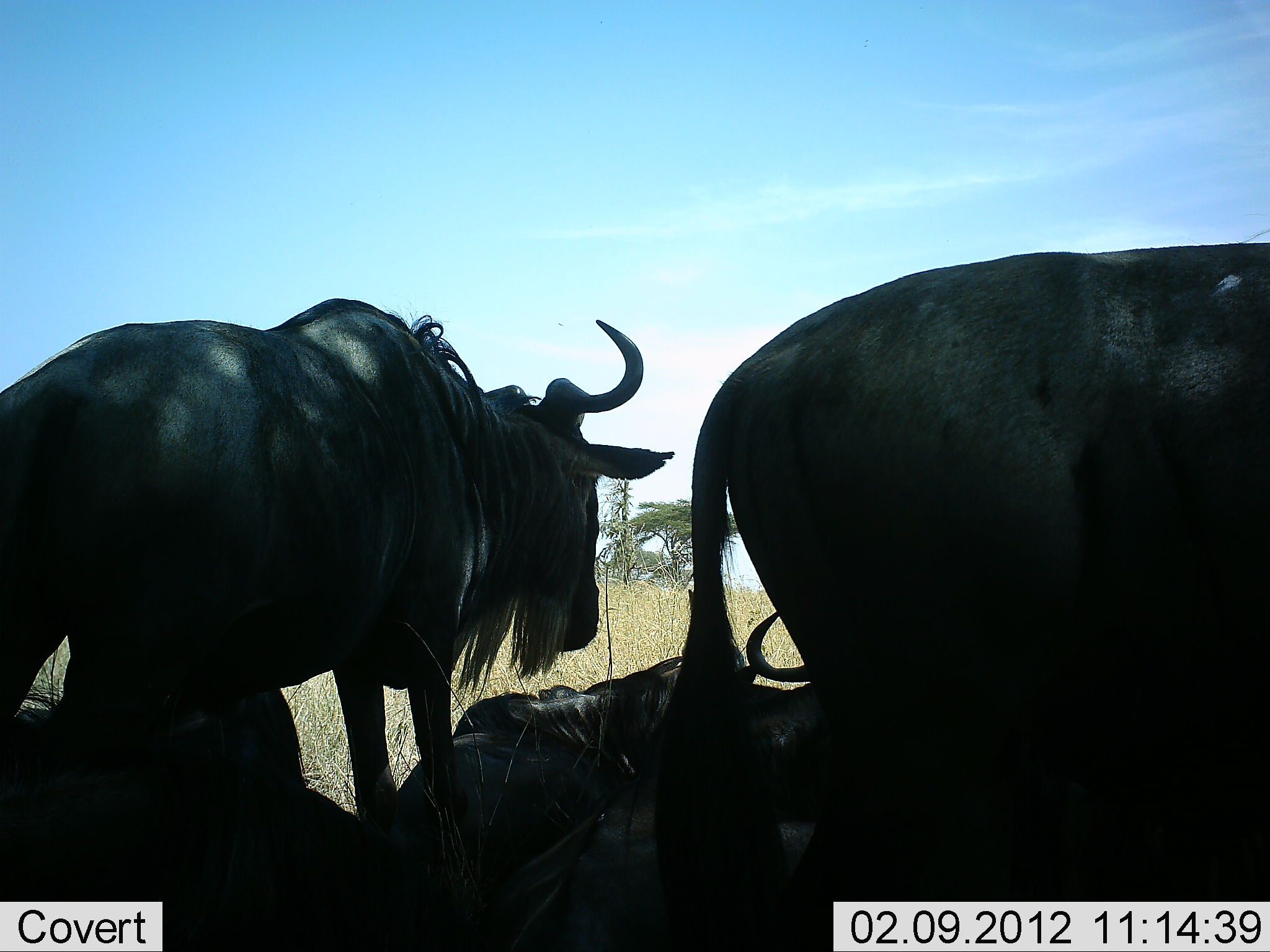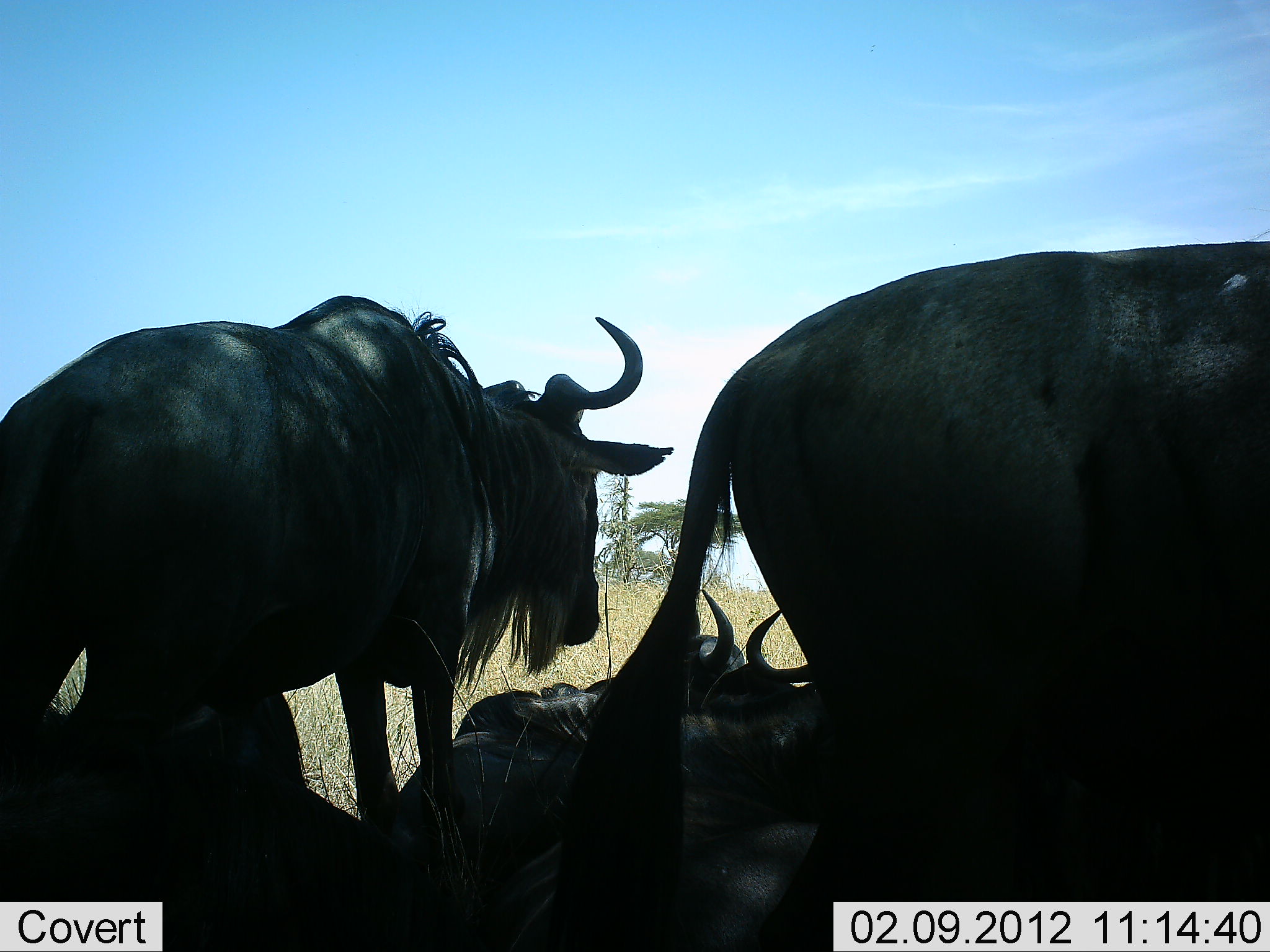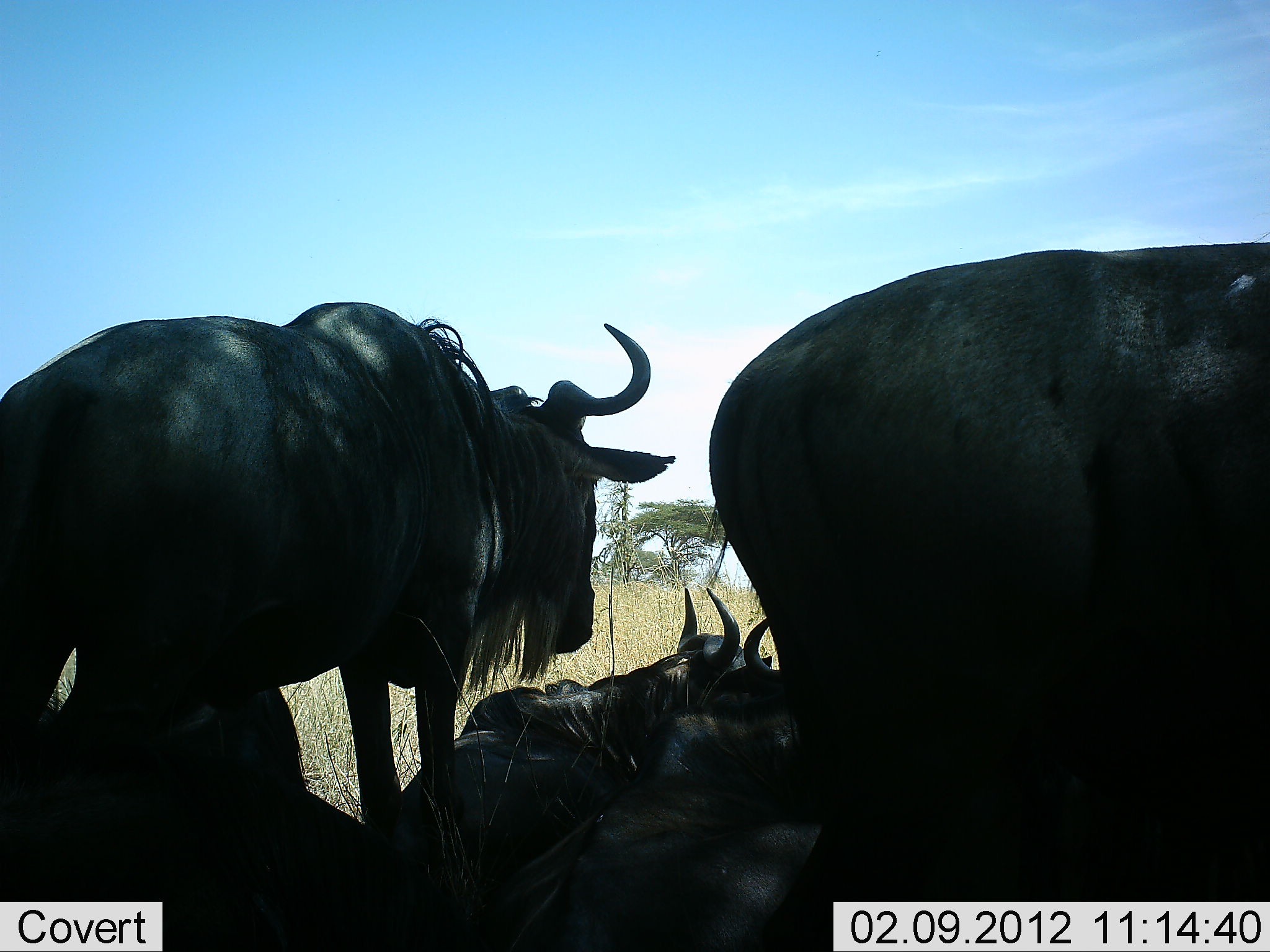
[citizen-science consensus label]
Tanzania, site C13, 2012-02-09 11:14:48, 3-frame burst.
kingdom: Animalia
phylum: Chordata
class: Mammalia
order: Artiodactyla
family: Bovidae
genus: Connochaetes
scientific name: Connochaetes taurinus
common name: blue wildebeest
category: wildebeest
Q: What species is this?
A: Wildebeest (blue wildebeest) (Connochaetes taurinus).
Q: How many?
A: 5.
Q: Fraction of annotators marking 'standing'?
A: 79%.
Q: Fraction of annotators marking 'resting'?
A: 90%.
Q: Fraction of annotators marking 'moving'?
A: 7%.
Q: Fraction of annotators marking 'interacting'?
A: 0%.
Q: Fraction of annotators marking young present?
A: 0%.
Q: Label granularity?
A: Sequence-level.